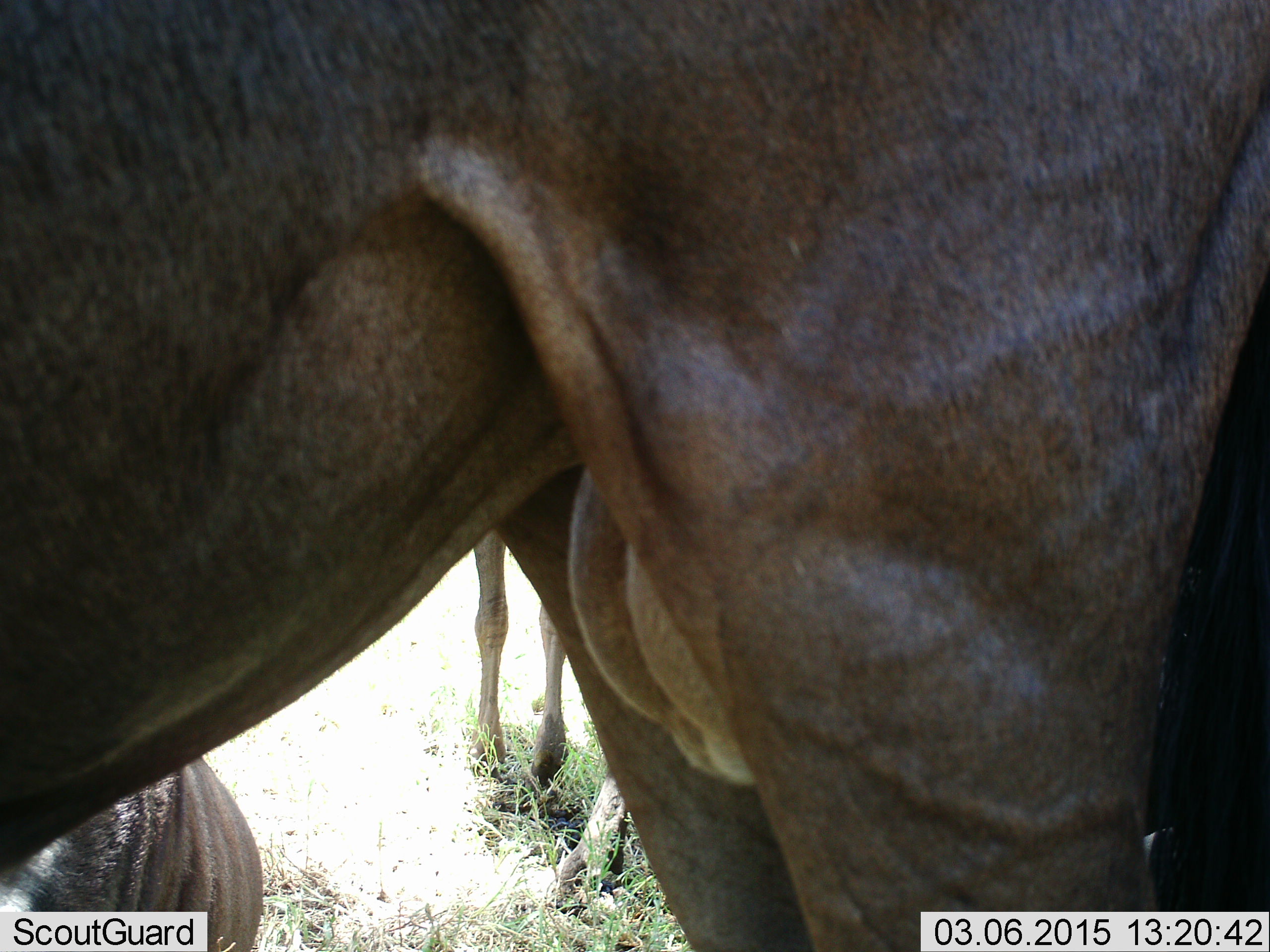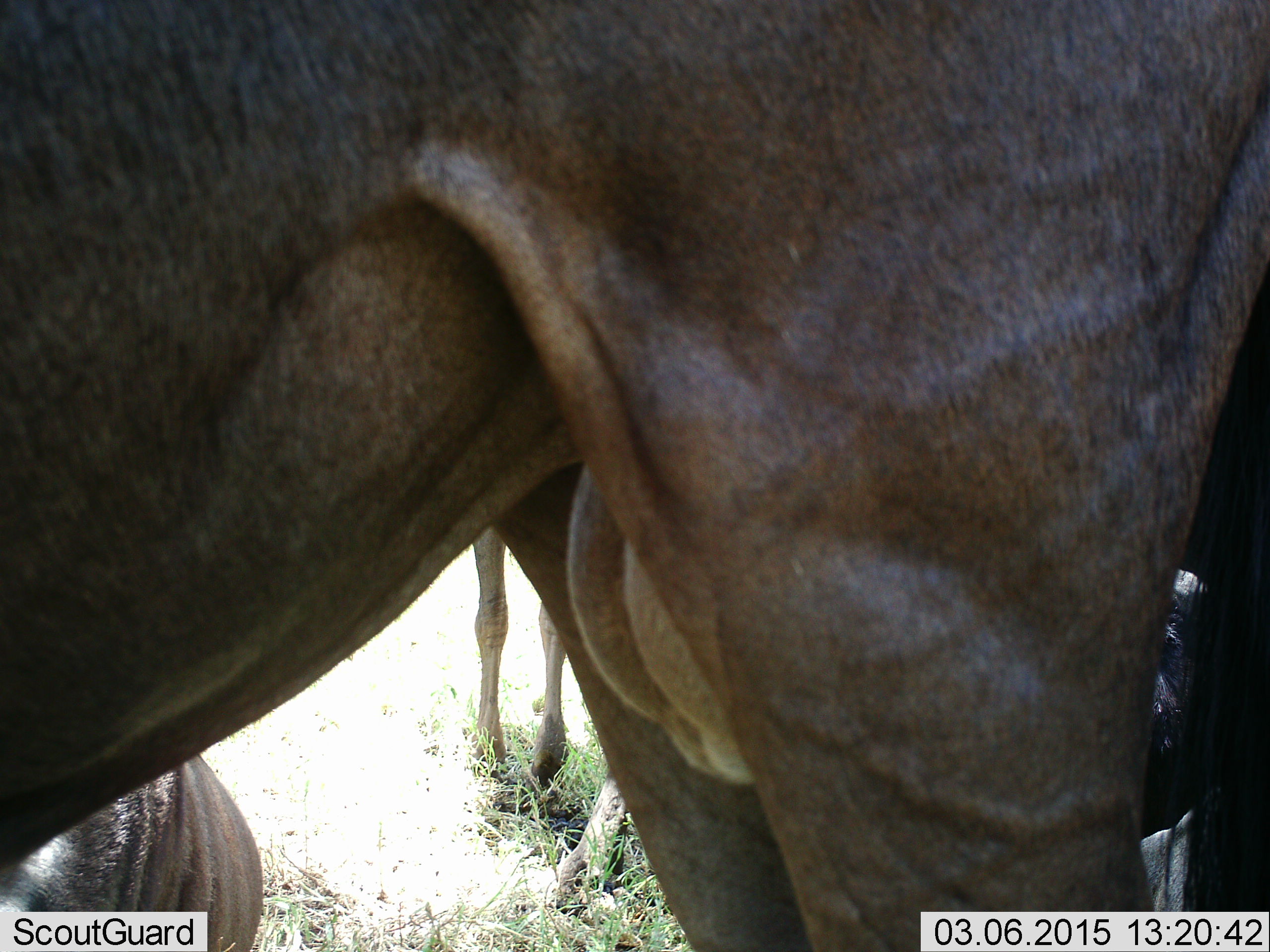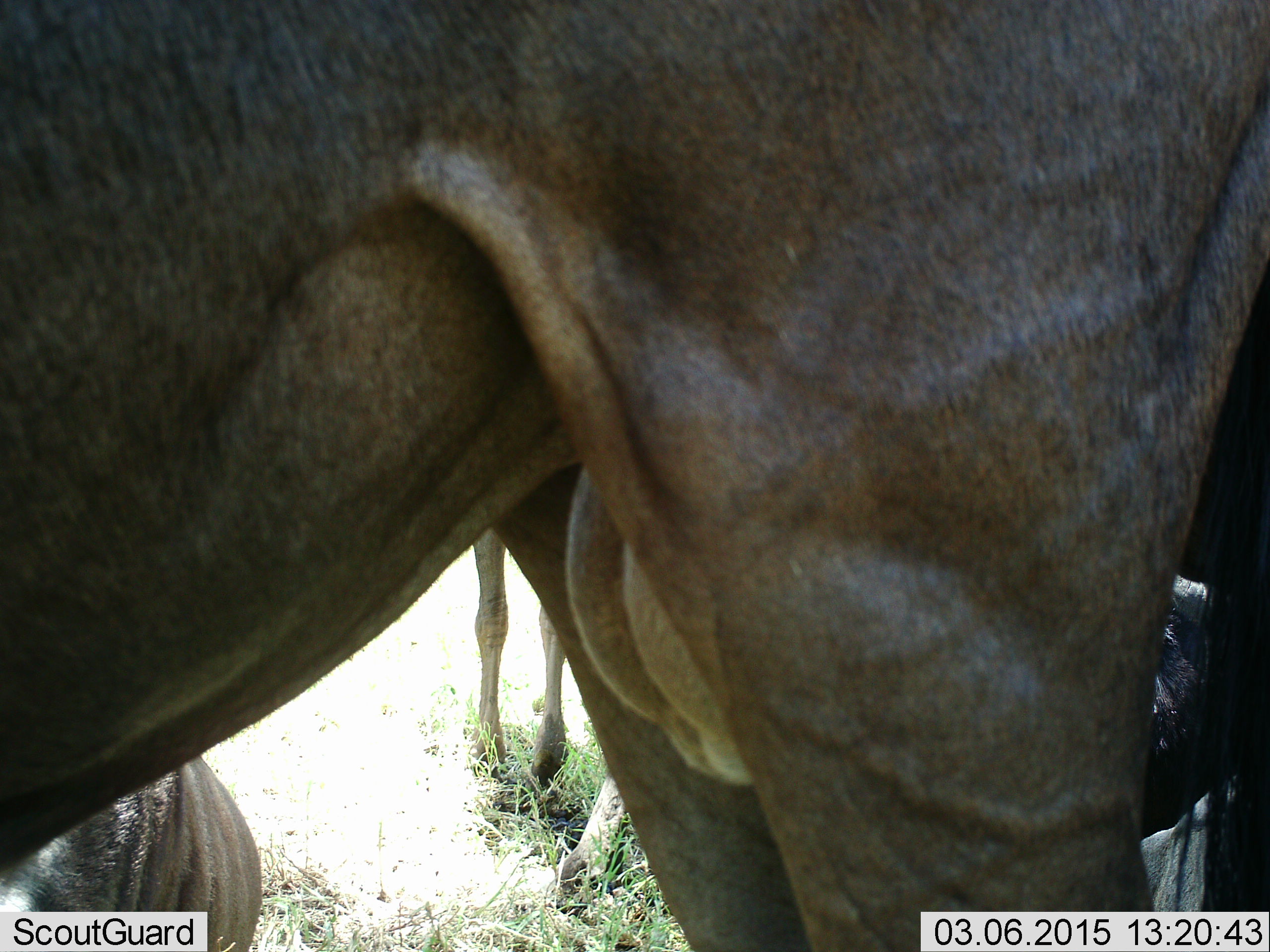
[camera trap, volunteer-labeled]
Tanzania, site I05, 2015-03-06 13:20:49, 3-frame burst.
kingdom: Animalia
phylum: Chordata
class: Mammalia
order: Artiodactyla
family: Bovidae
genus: Connochaetes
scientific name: Connochaetes taurinus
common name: blue wildebeest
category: wildebeest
Wildebeest (blue wildebeest) (Connochaetes taurinus), count 4. Behavior (volunteer vote fractions): standing 90%, resting 80%, moving 0%, interacting 10%. Young present (vote fraction): 10%. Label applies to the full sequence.